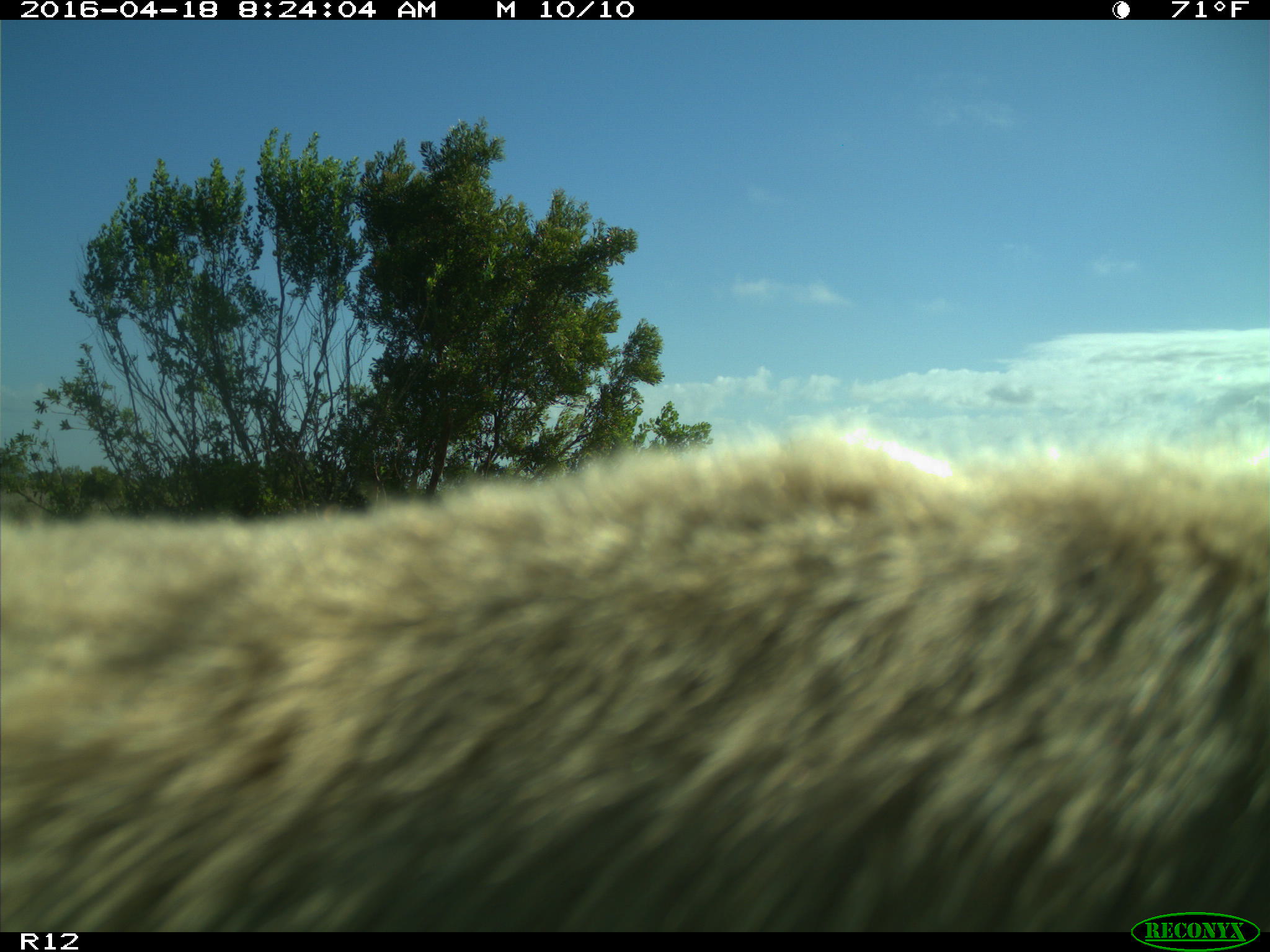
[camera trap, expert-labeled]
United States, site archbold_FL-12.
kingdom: Animalia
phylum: Chordata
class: Mammalia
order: Artiodactyla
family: Bovidae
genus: Bos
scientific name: Bos taurus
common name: domestic cow